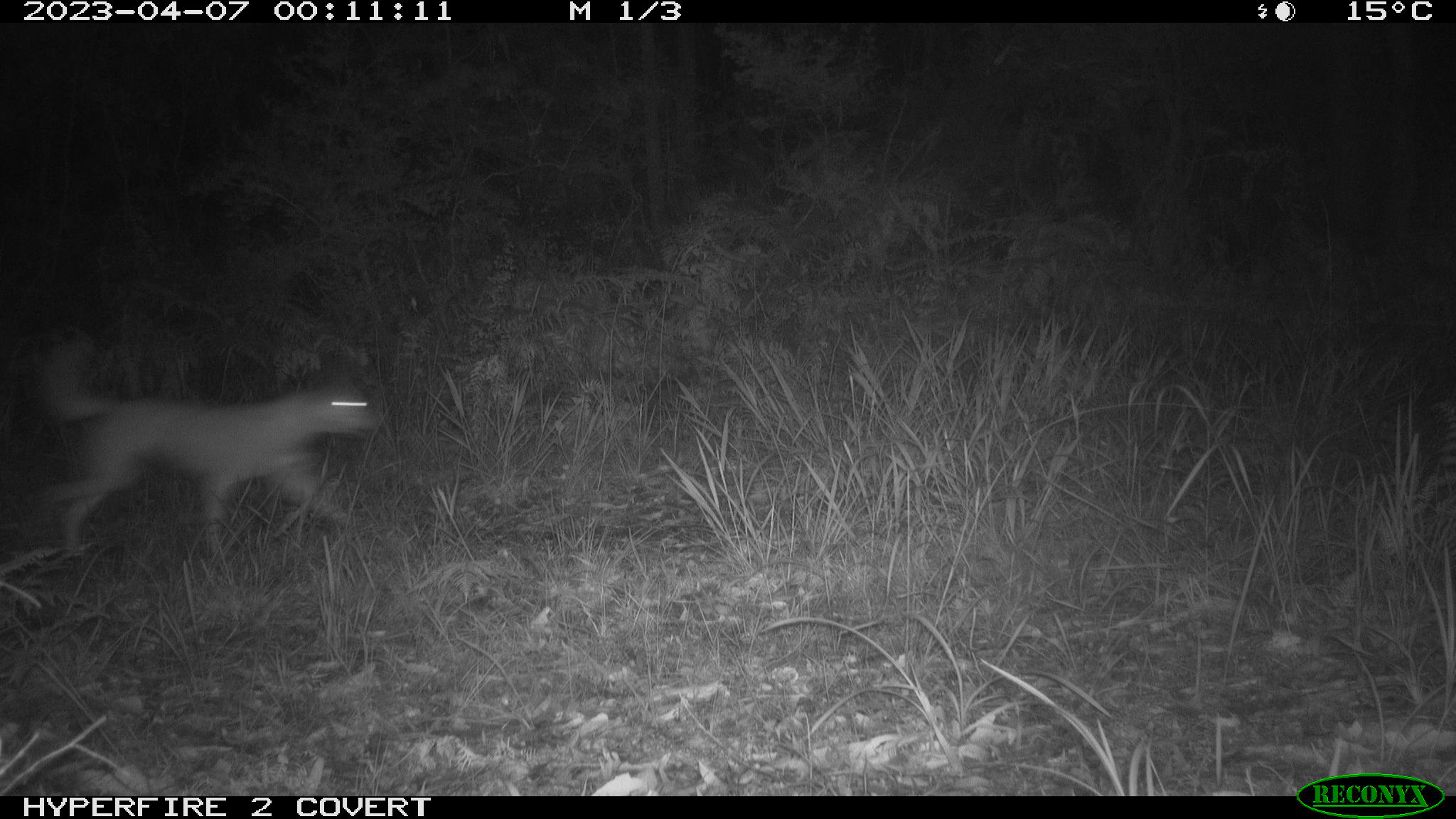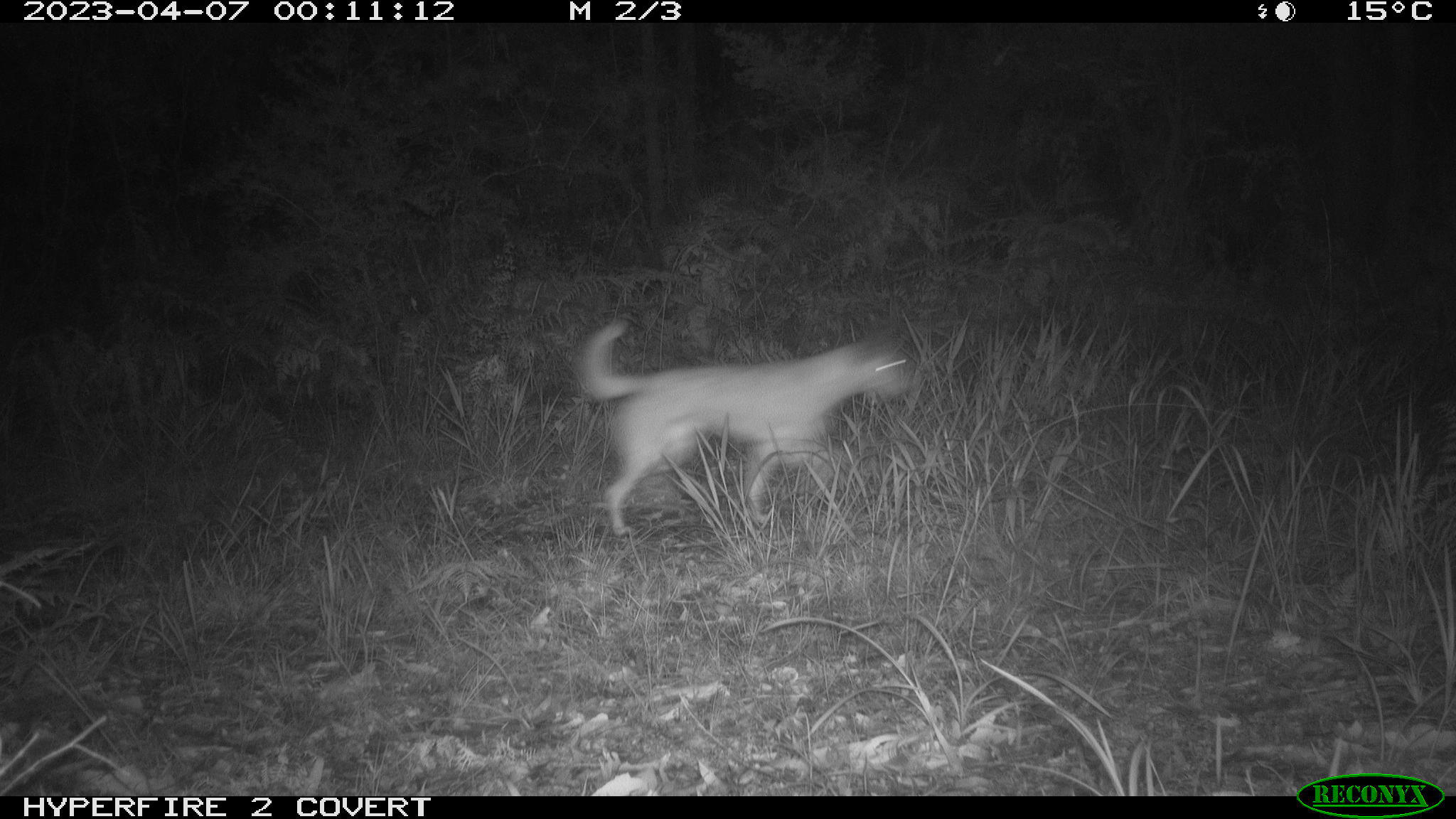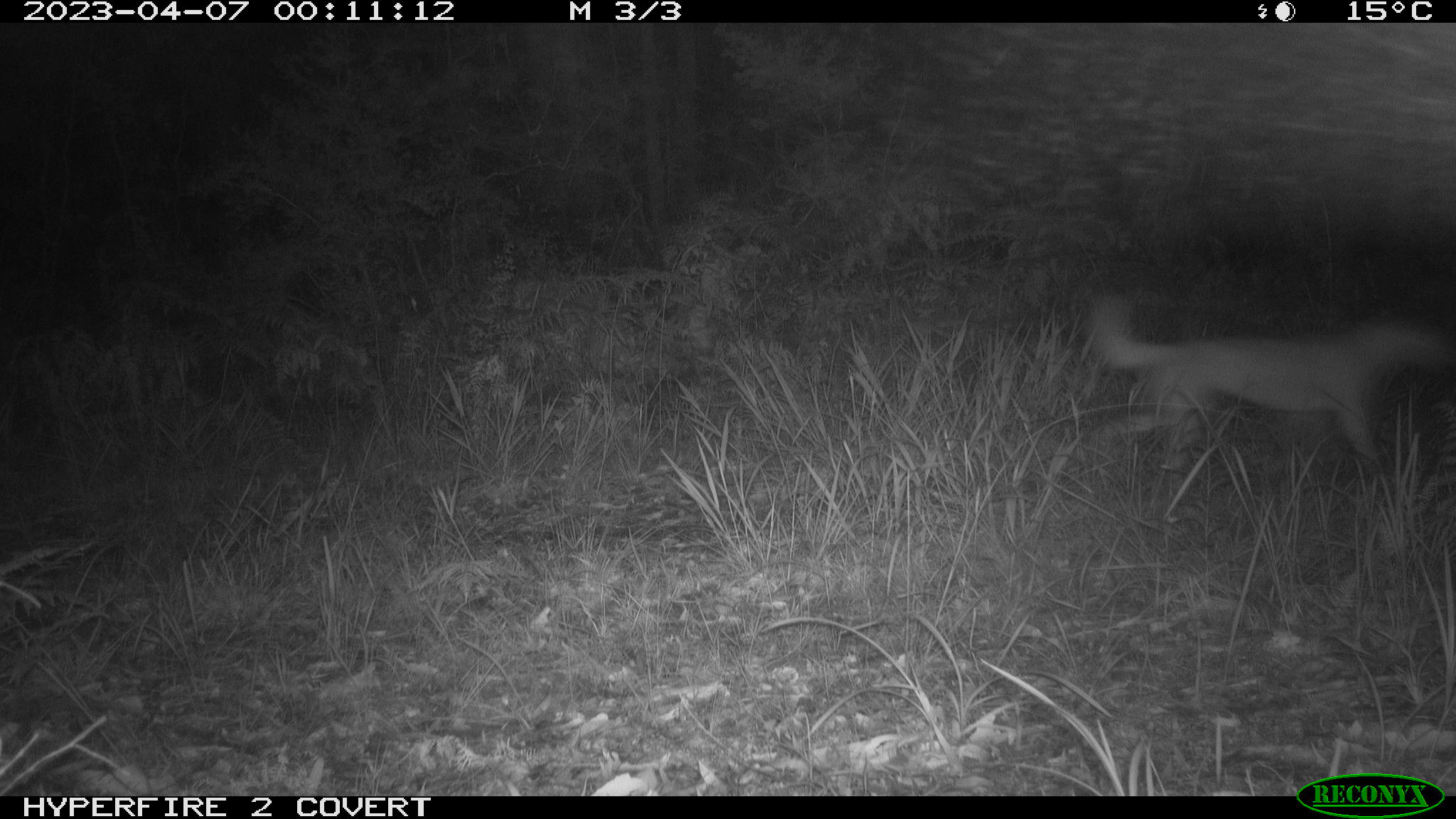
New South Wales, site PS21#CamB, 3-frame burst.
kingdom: Animalia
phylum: Chordata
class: Mammalia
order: Carnivora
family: Canidae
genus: Canis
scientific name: Canis familiaris dingo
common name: dingo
Dingo (Canis familiaris dingo).